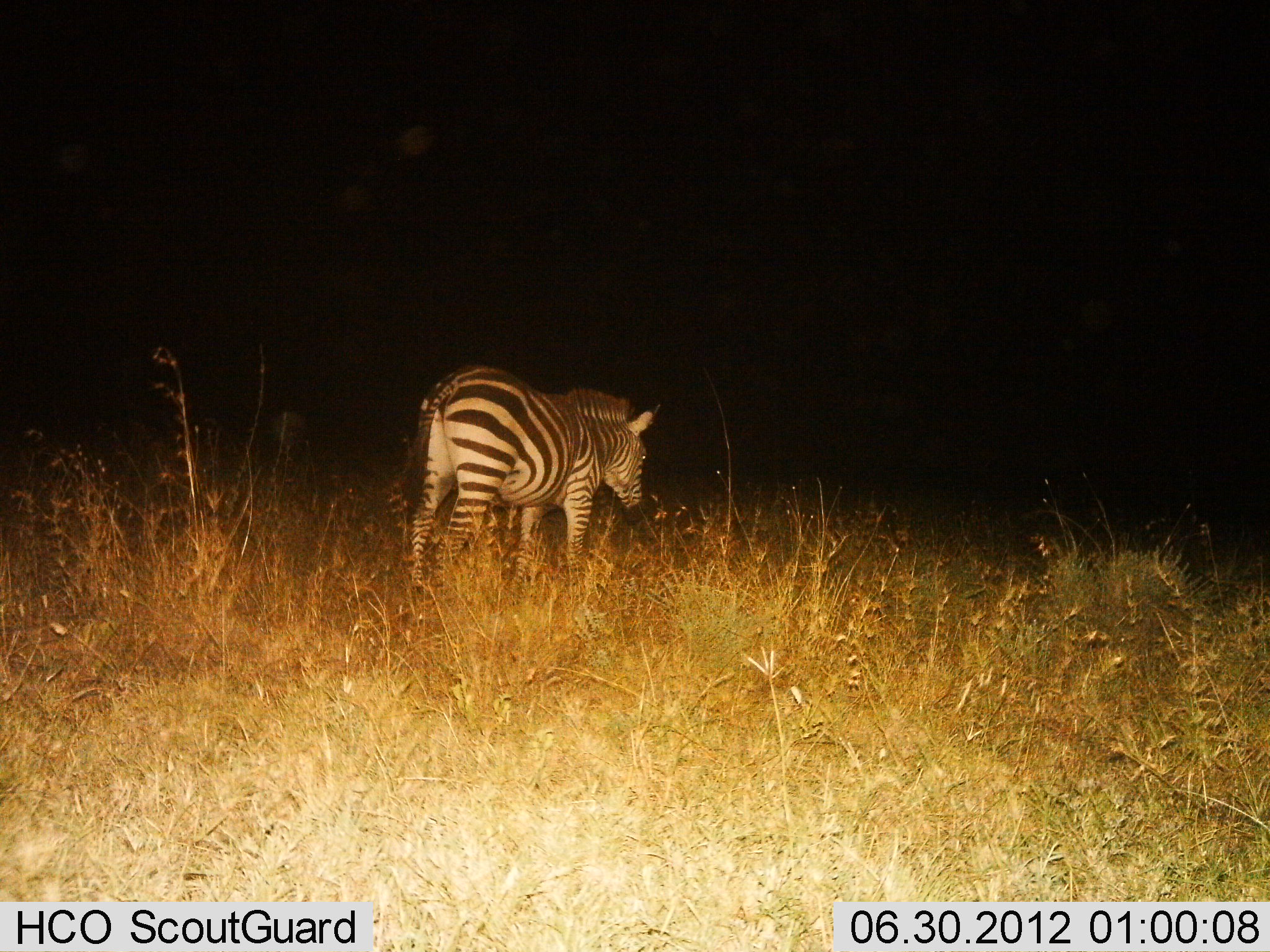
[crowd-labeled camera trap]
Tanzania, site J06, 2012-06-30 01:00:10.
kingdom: Animalia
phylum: Chordata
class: Mammalia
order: Perissodactyla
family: Equidae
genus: Equus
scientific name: Equus quagga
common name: plains zebra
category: zebra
Zebra (plains zebra) (Equus quagga), count 1. Behavior (volunteer vote fractions): standing 70%, resting 0%, moving 20%, interacting 0%. Young present (vote fraction): 0%. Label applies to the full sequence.